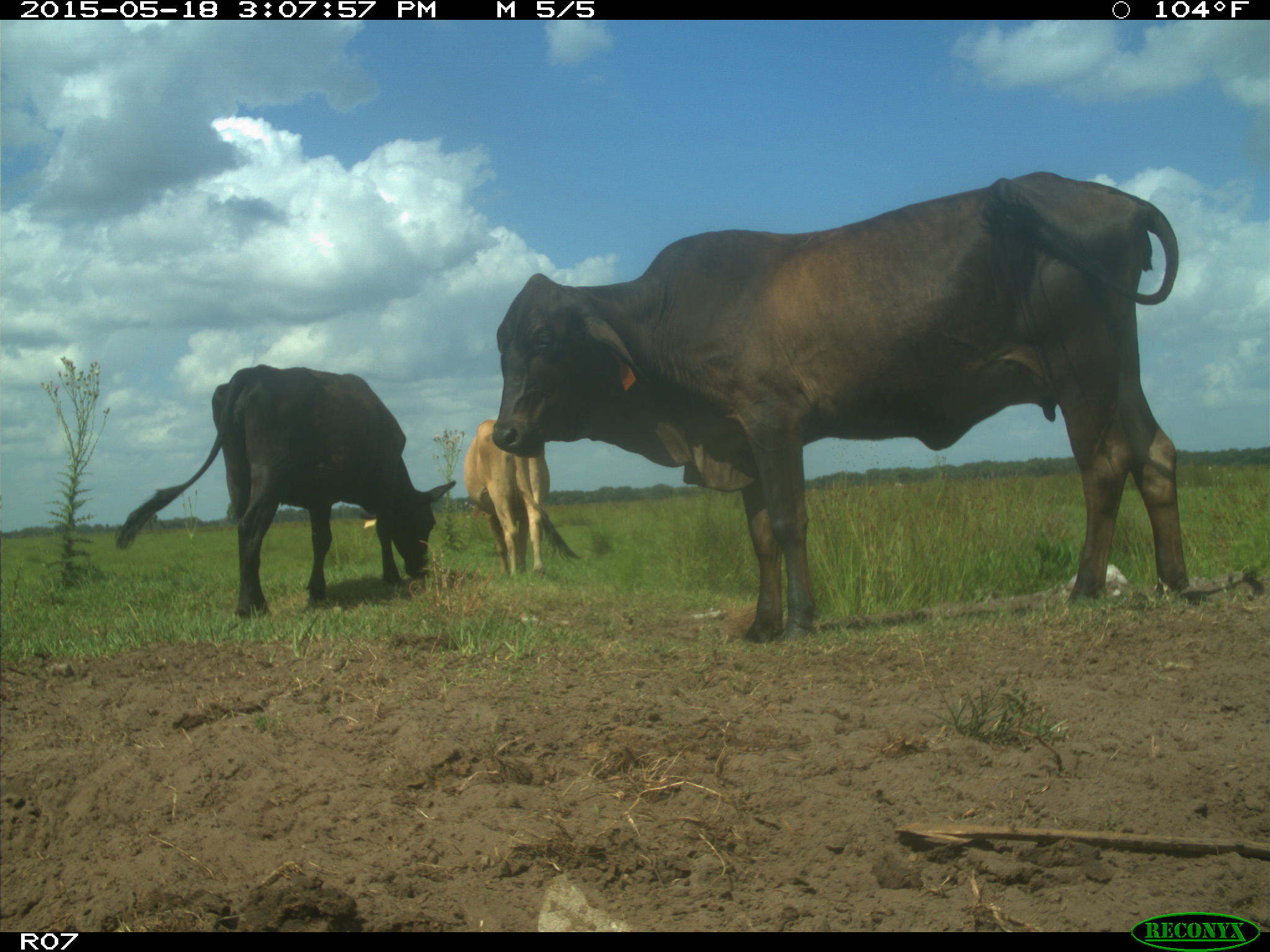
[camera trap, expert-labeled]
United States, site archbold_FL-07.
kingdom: Animalia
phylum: Chordata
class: Mammalia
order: Artiodactyla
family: Bovidae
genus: Bos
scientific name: Bos taurus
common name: domestic cow